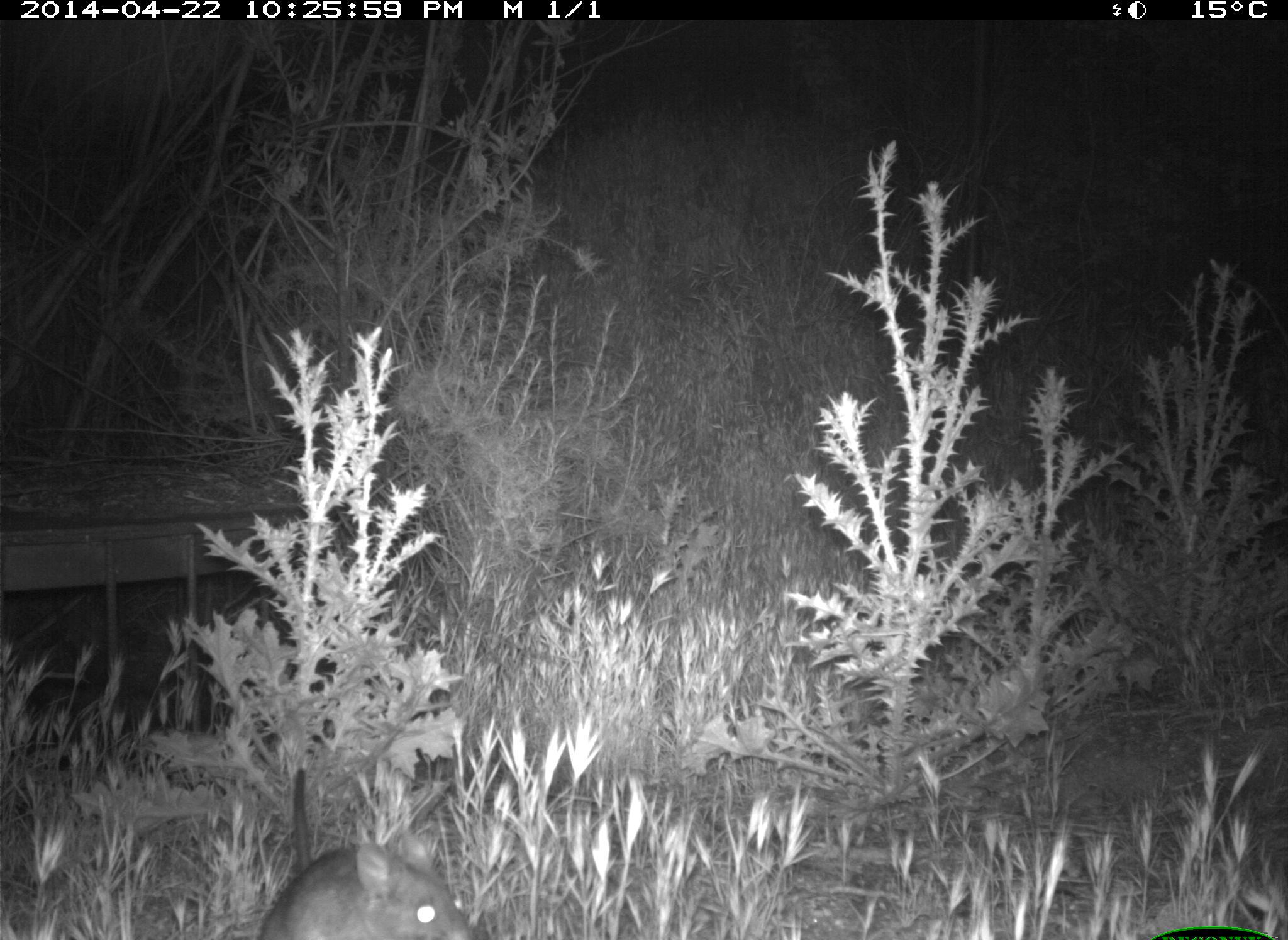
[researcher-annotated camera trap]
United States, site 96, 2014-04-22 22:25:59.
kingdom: Animalia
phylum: Chordata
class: Mammalia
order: Rodentia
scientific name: Rodentia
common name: rodent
Rodent (Rodentia).